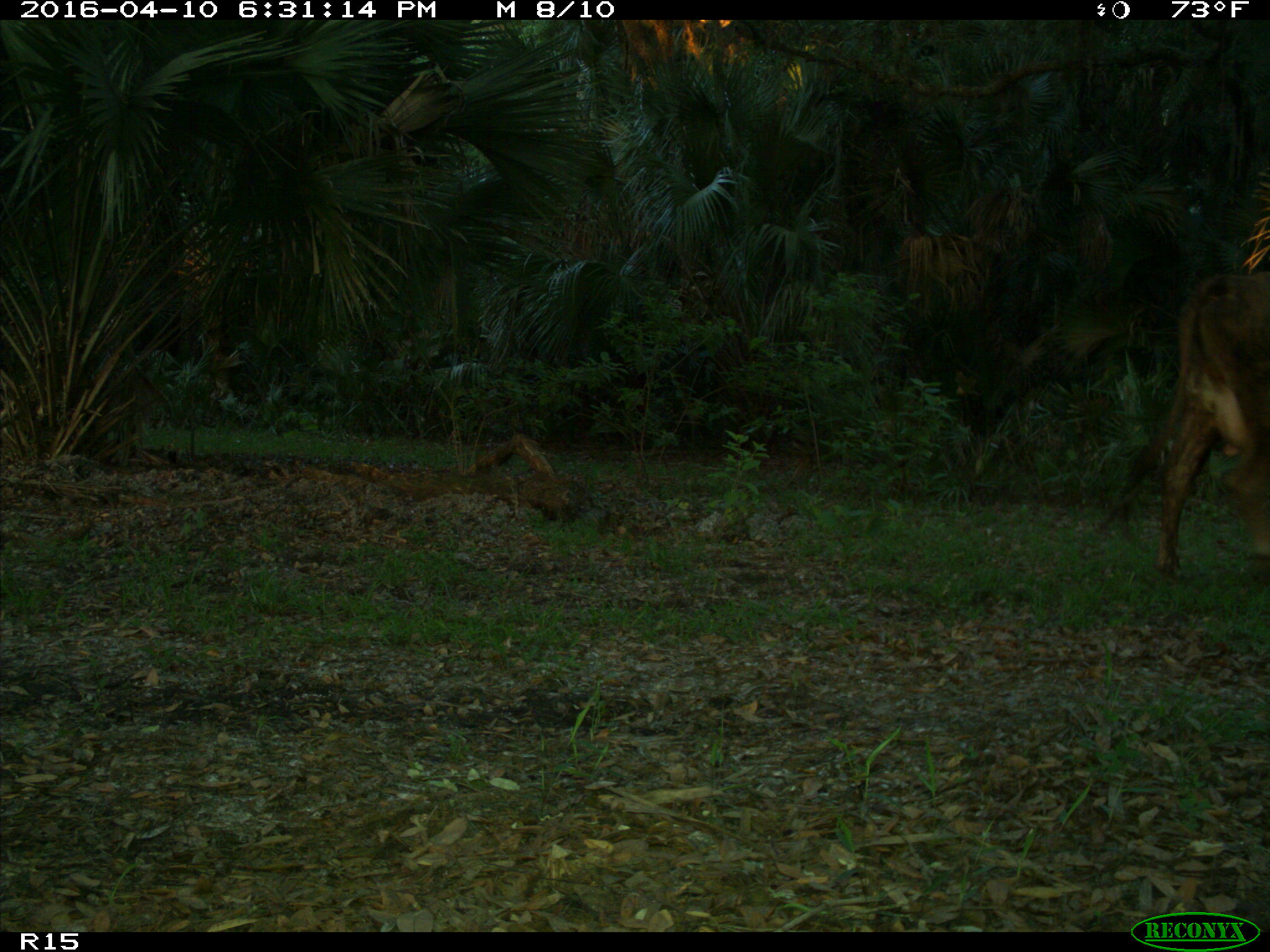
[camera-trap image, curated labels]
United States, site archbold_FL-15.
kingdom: Animalia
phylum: Chordata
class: Mammalia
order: Artiodactyla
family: Bovidae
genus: Bos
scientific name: Bos taurus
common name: domestic cow